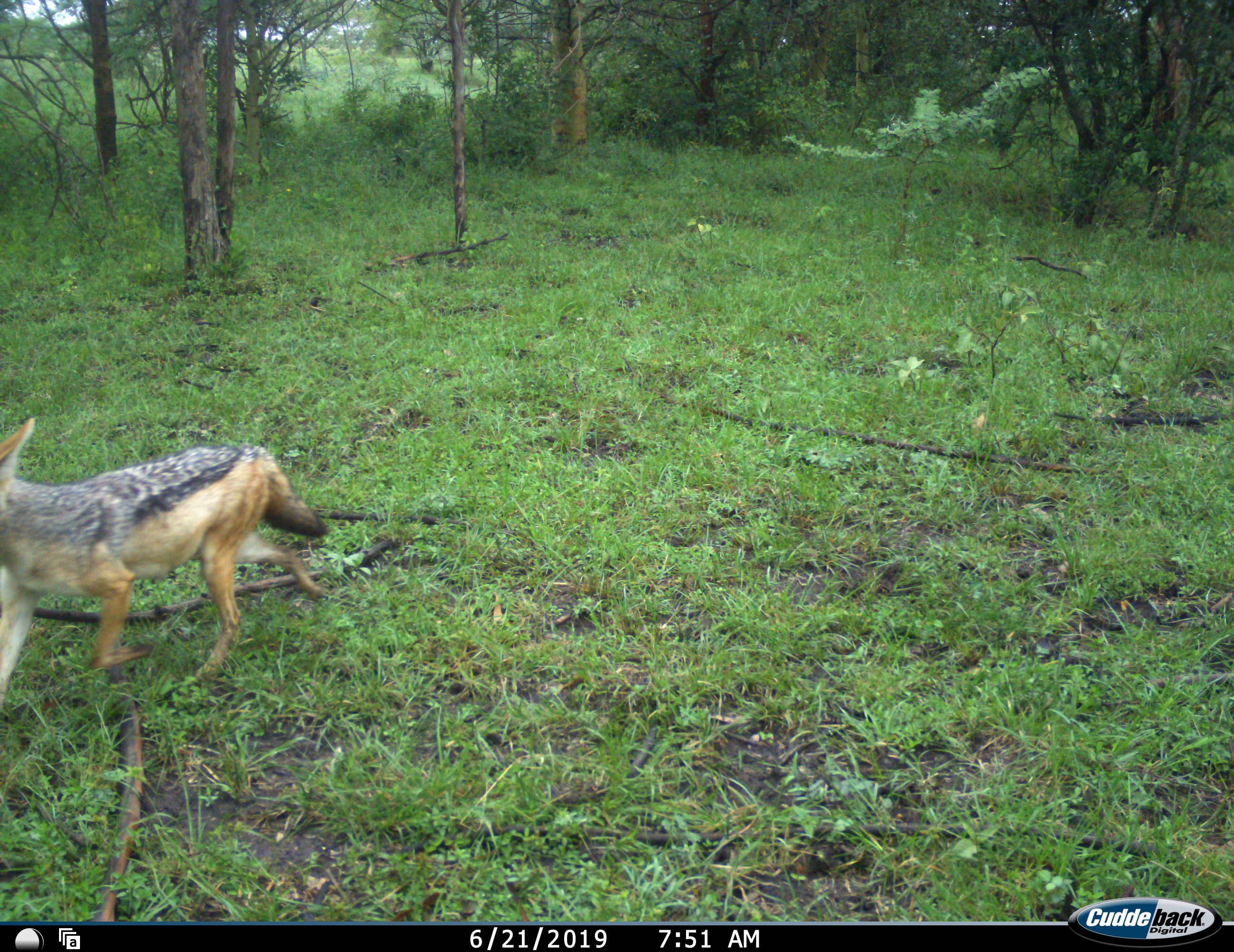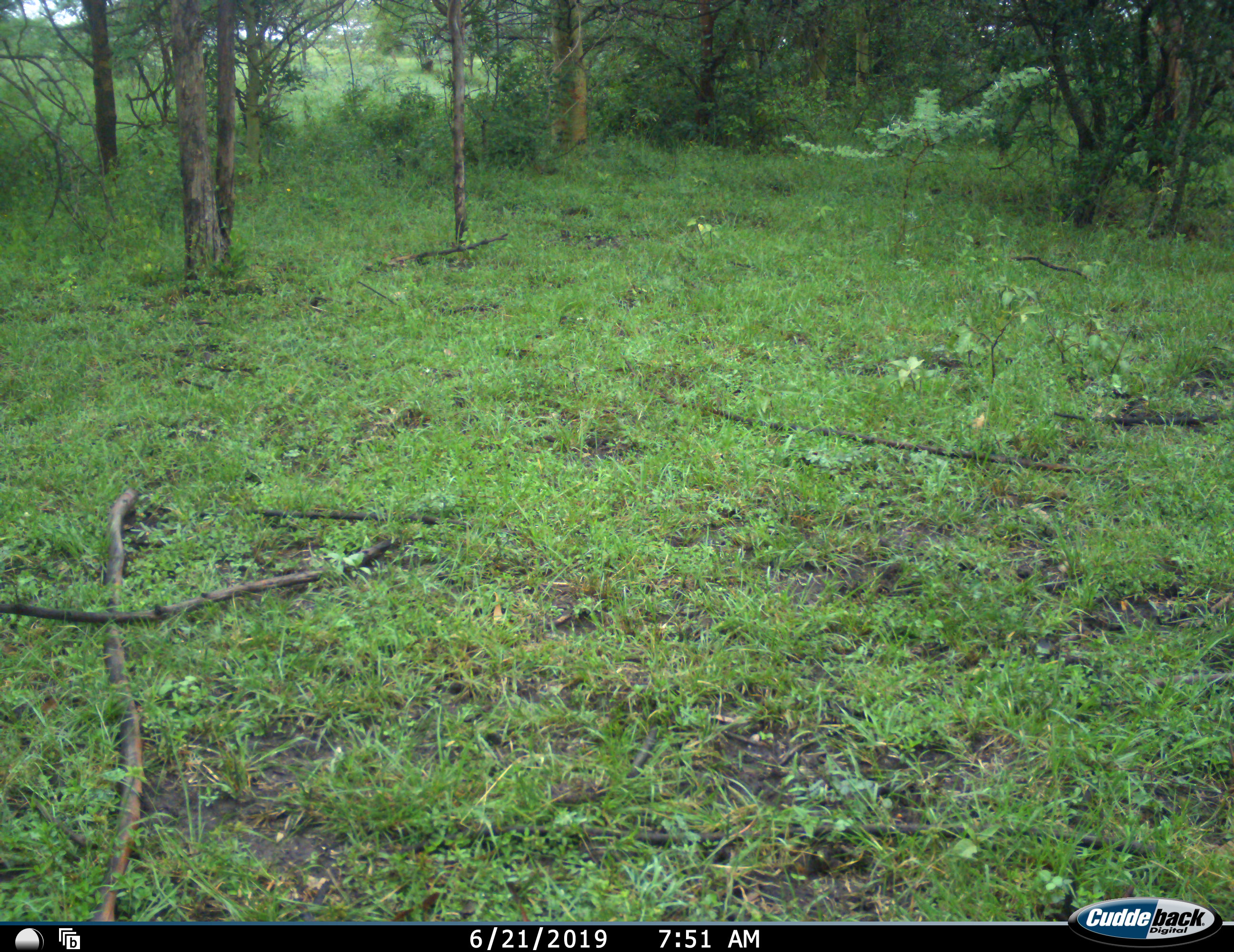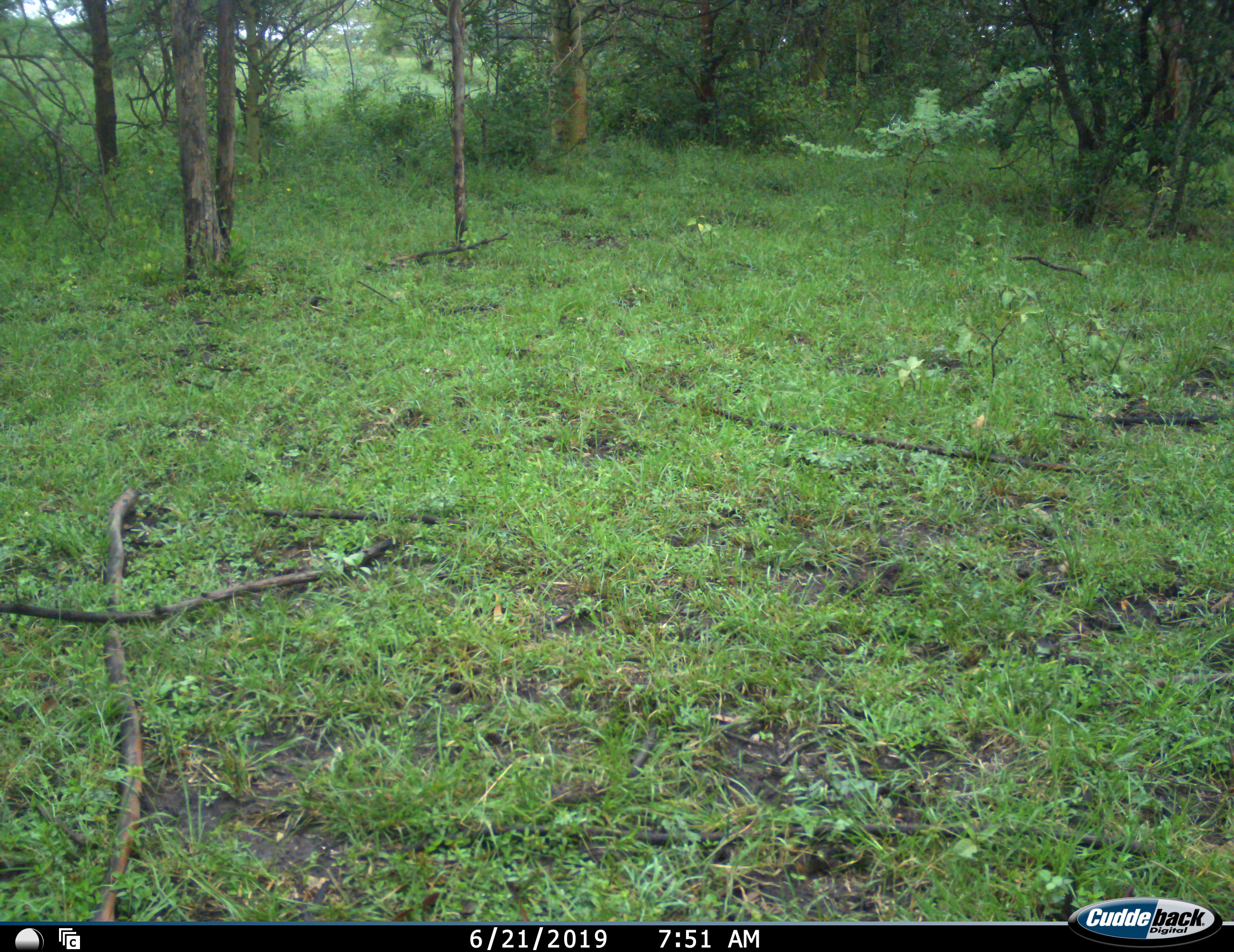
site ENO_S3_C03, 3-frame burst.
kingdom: Animalia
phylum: Chordata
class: Mammalia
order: Carnivora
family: Canidae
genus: Lupulella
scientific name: Lupulella mesomelas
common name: black-backed jackal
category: jackalblackbacked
Jackalblackbacked (black-backed jackal) (Lupulella mesomelas), count 1. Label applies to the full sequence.